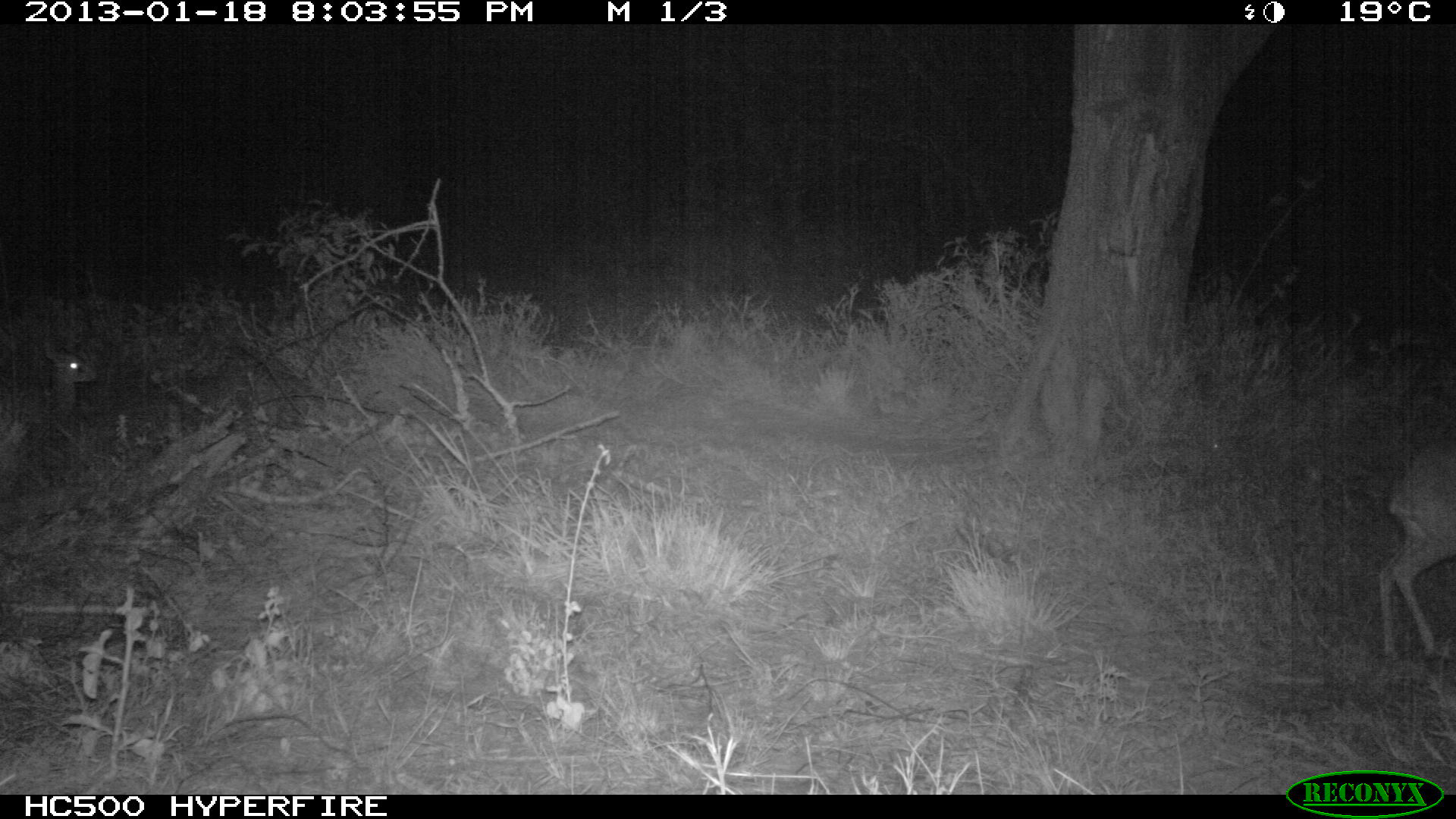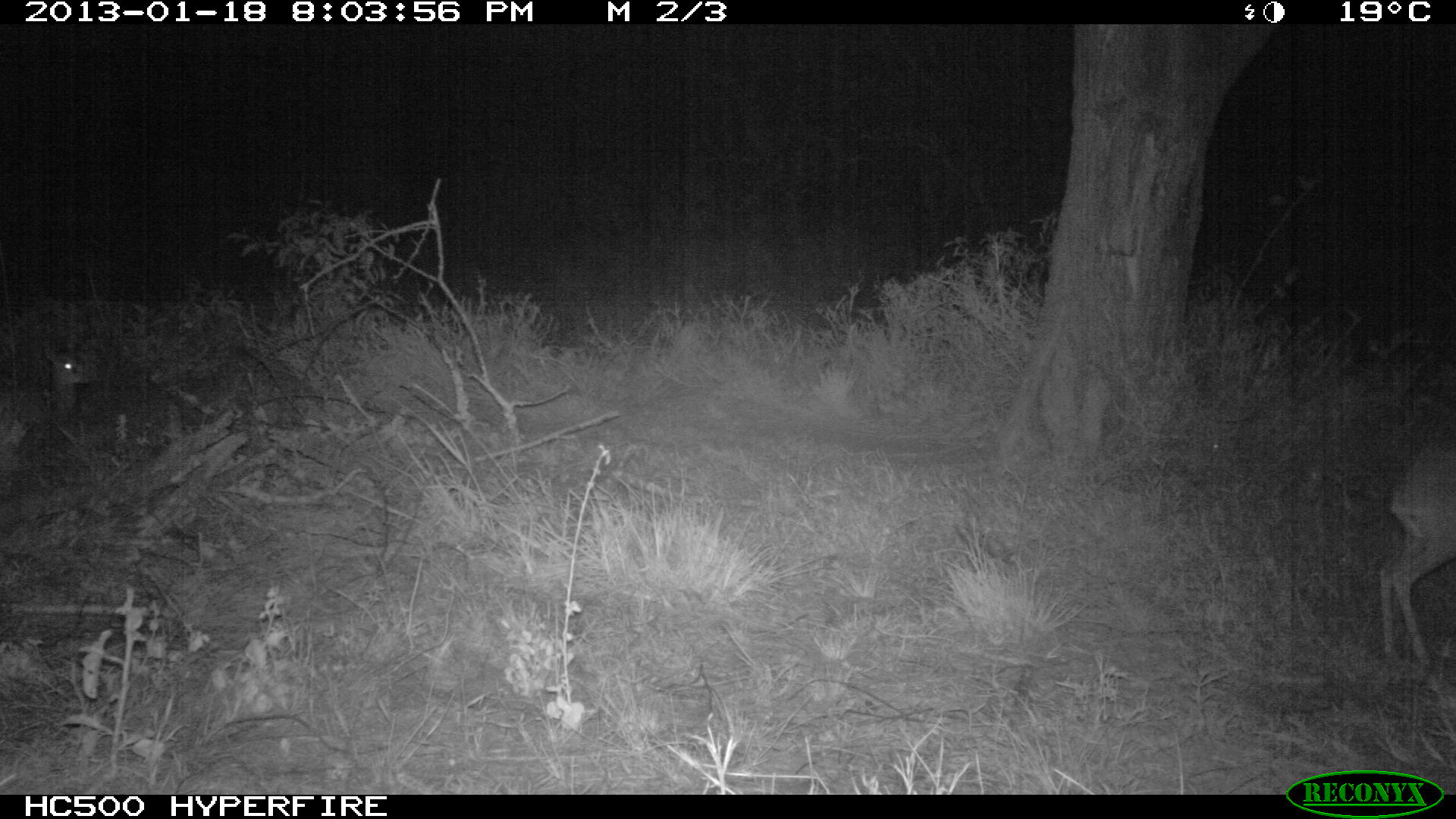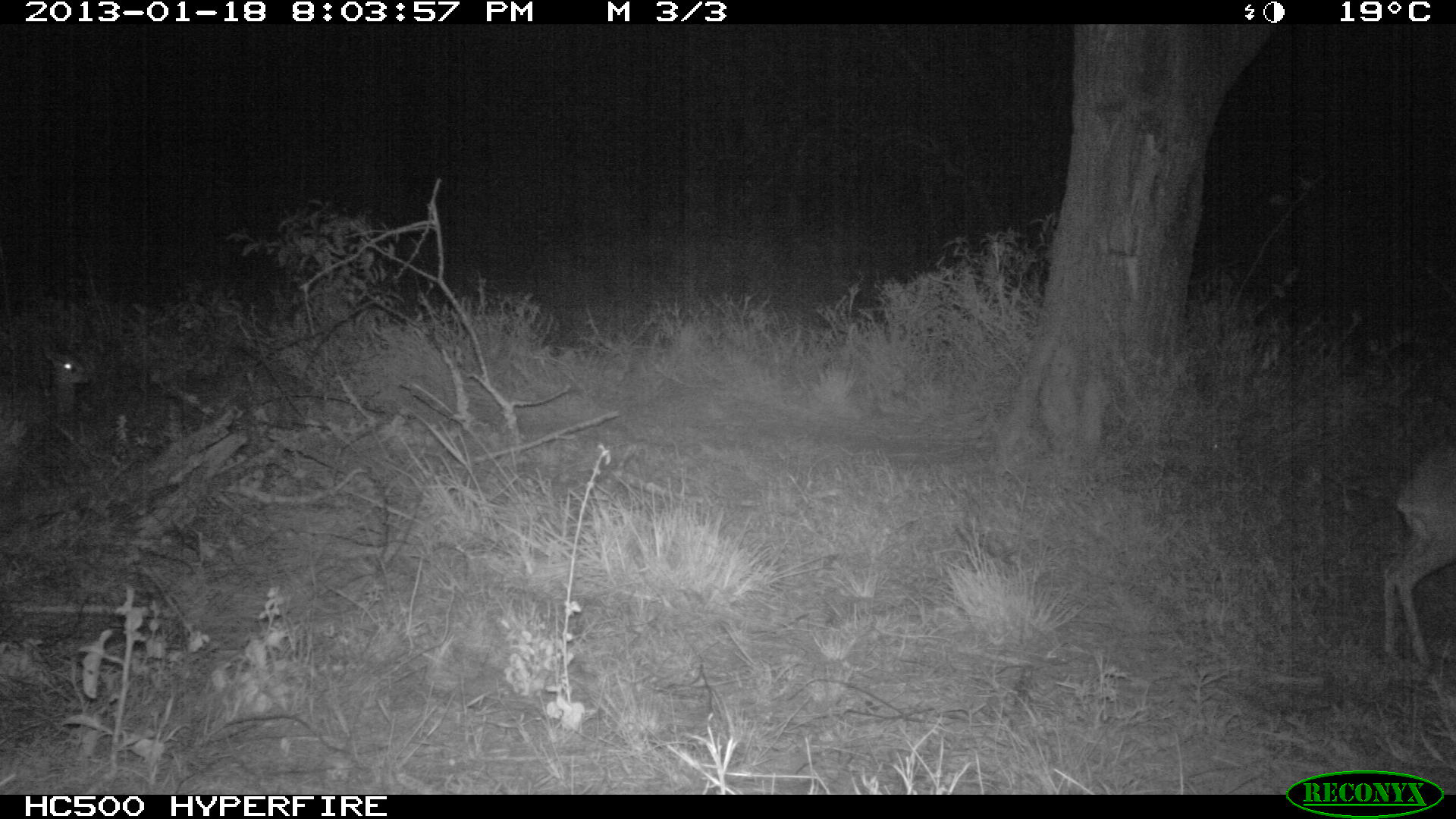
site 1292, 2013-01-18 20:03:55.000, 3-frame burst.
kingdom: Animalia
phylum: Chordata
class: Mammalia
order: Artiodactyla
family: Bovidae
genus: Madoqua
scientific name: Madoqua guentheri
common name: günther's dik-dik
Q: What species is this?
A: Madoqua guentheri (günther's dik-dik).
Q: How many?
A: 2.